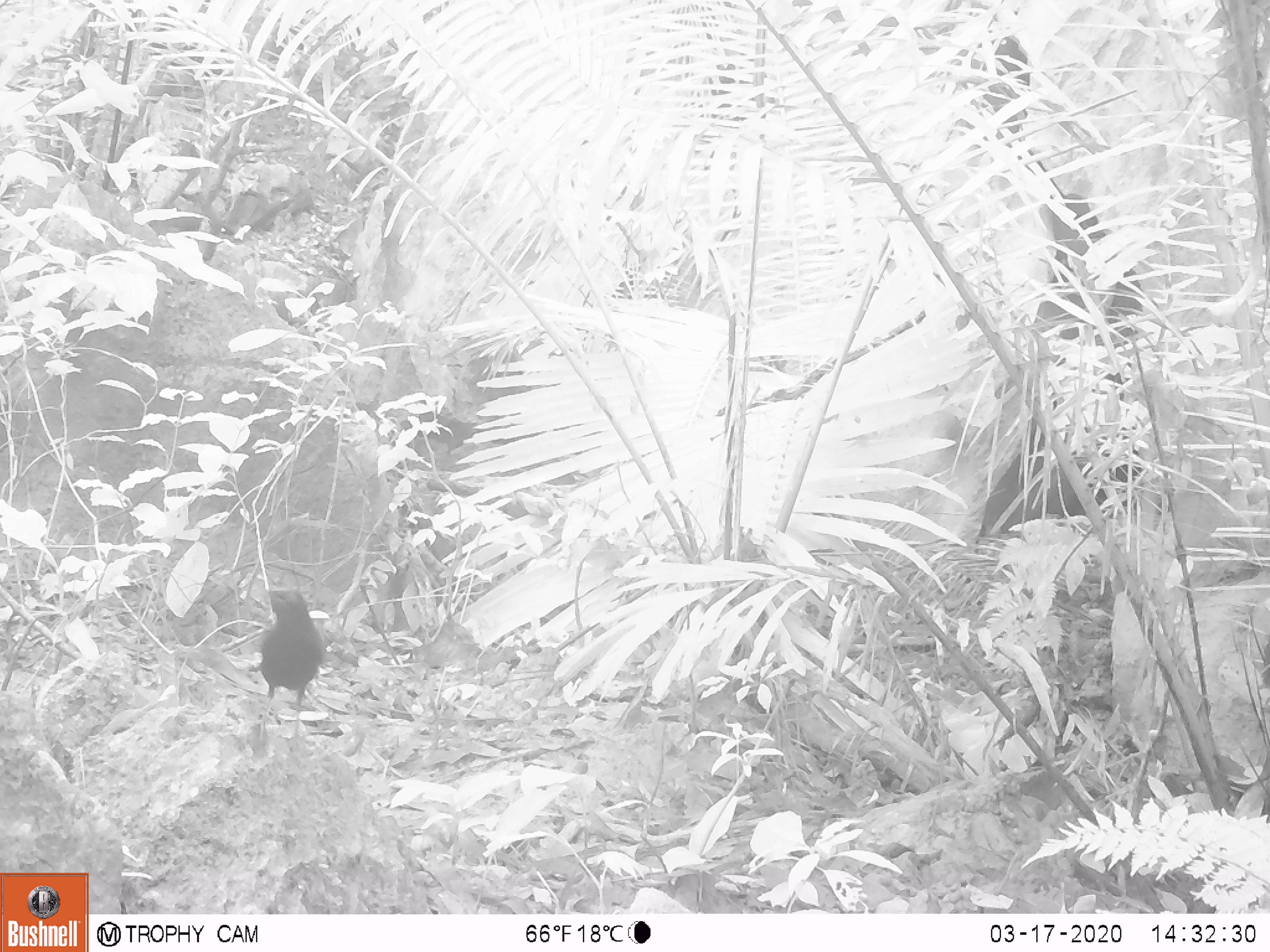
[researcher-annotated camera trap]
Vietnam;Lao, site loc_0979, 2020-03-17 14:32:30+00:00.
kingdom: Animalia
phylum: Chordata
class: Aves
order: Passeriformes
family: Muscicapidae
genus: Myophonus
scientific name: Myophonus caeruleus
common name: blue whistling thrush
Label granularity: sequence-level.